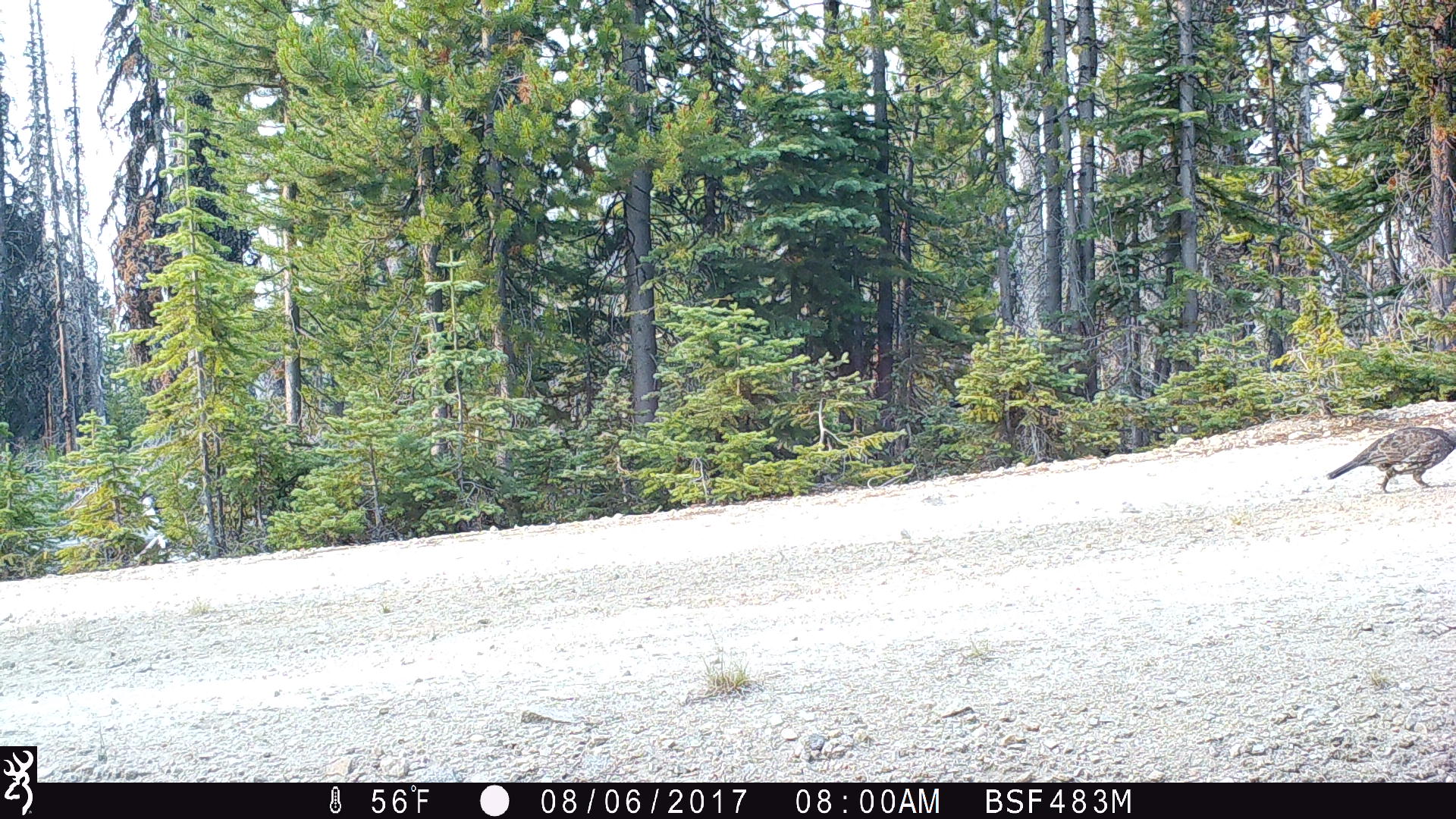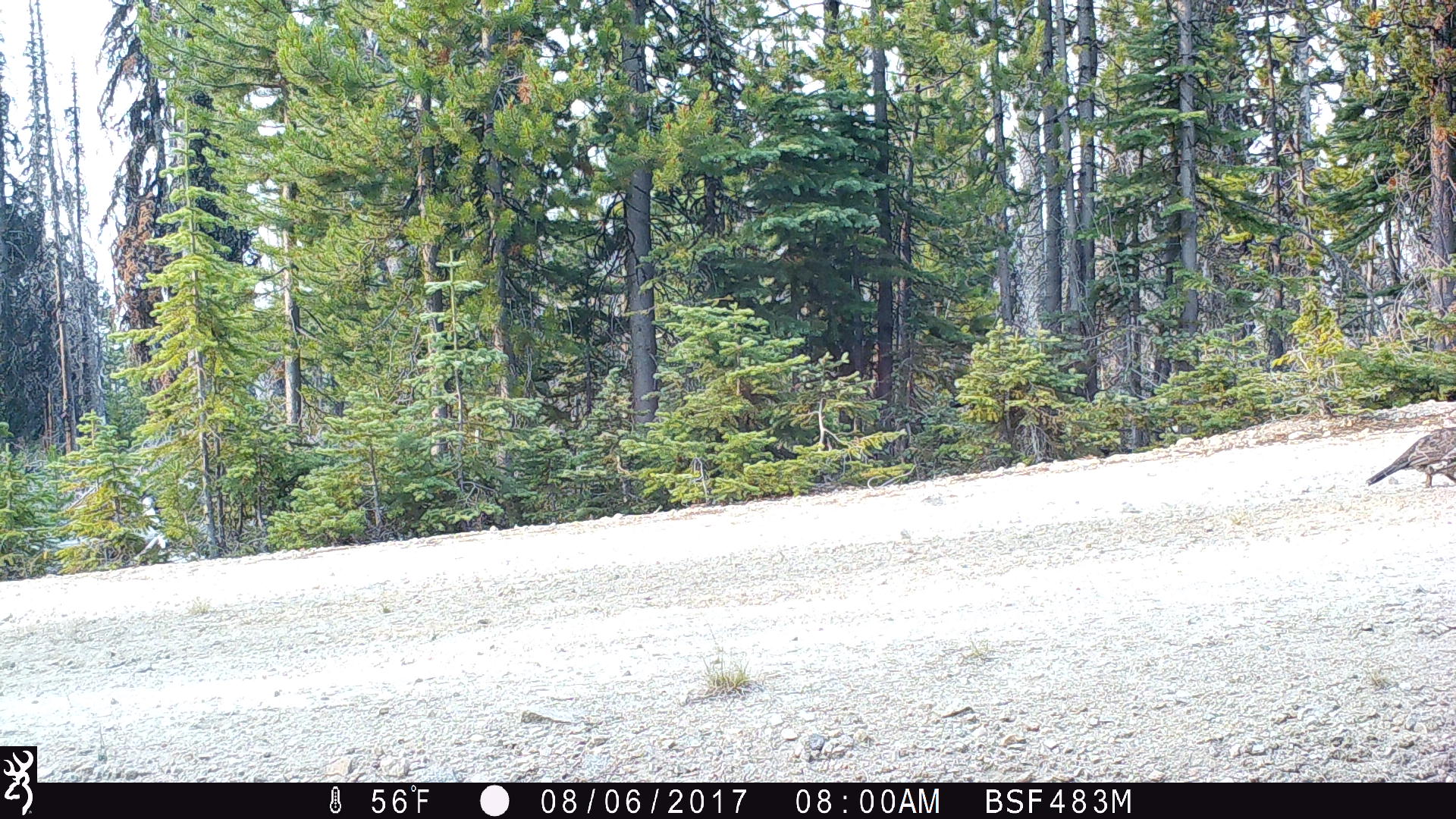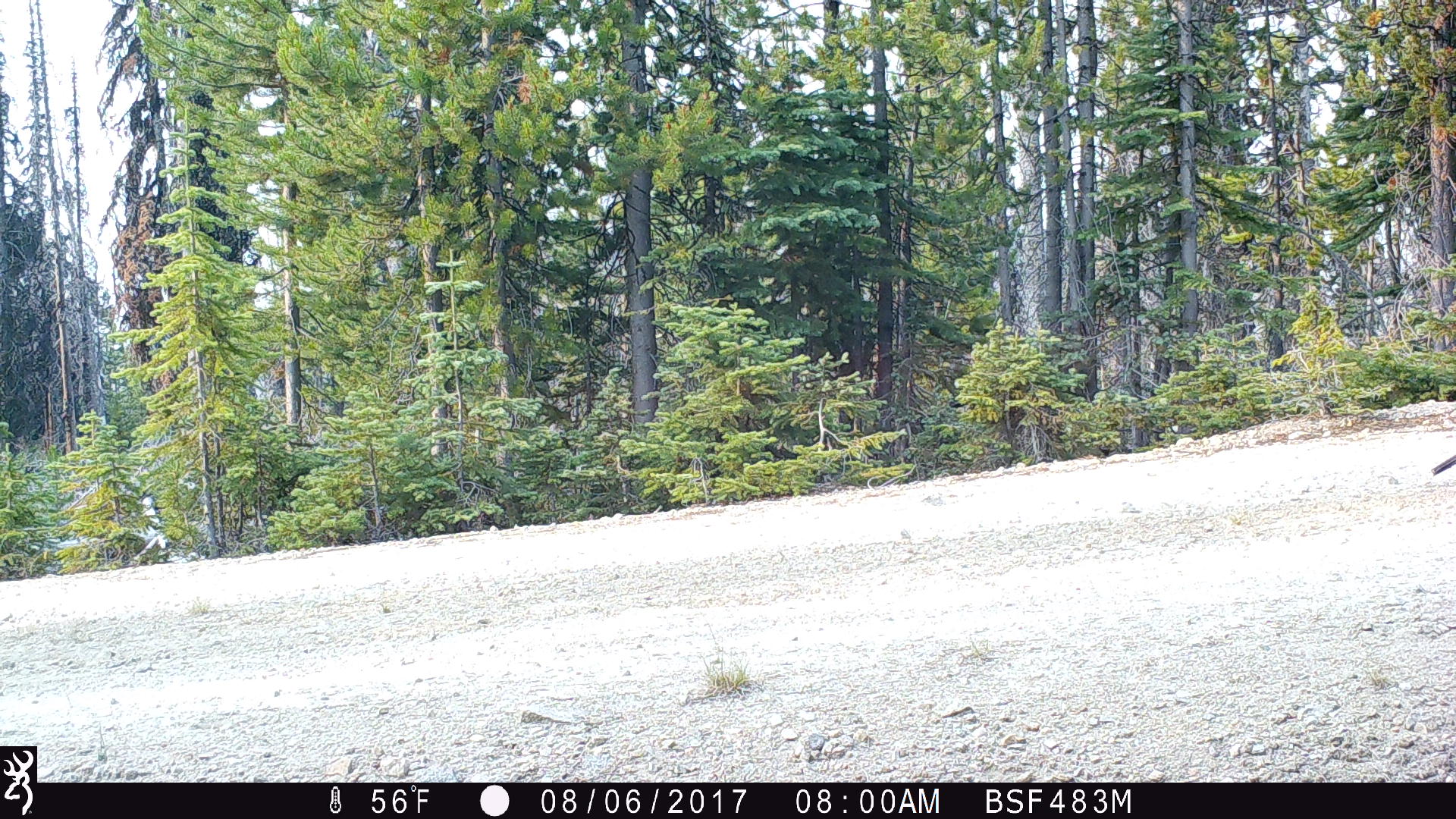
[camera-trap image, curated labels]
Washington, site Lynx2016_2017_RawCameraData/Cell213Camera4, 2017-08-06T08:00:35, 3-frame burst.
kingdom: Animalia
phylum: Chordata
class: Aves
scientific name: Aves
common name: birds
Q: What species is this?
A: Aves (birds).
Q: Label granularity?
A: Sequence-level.